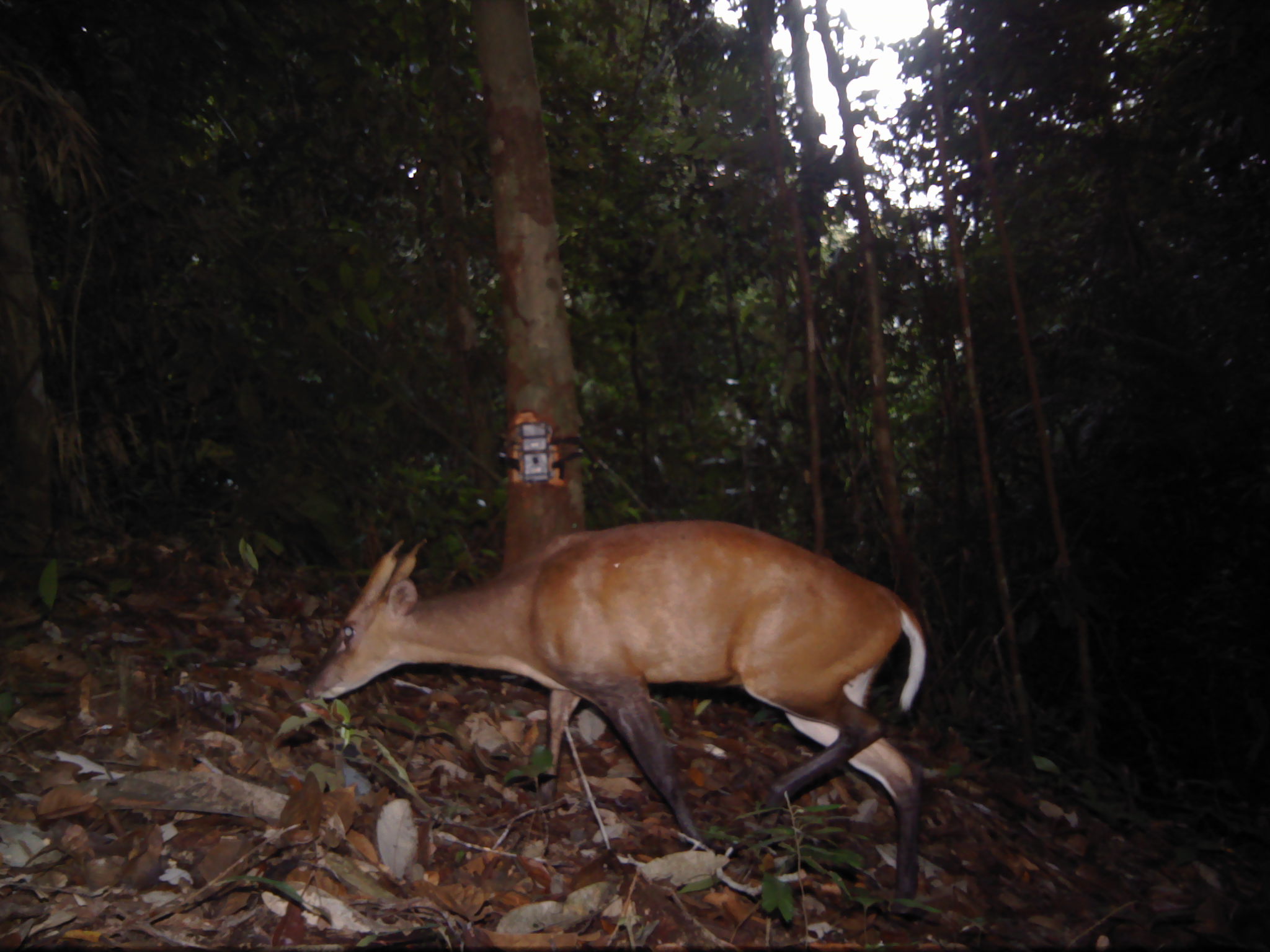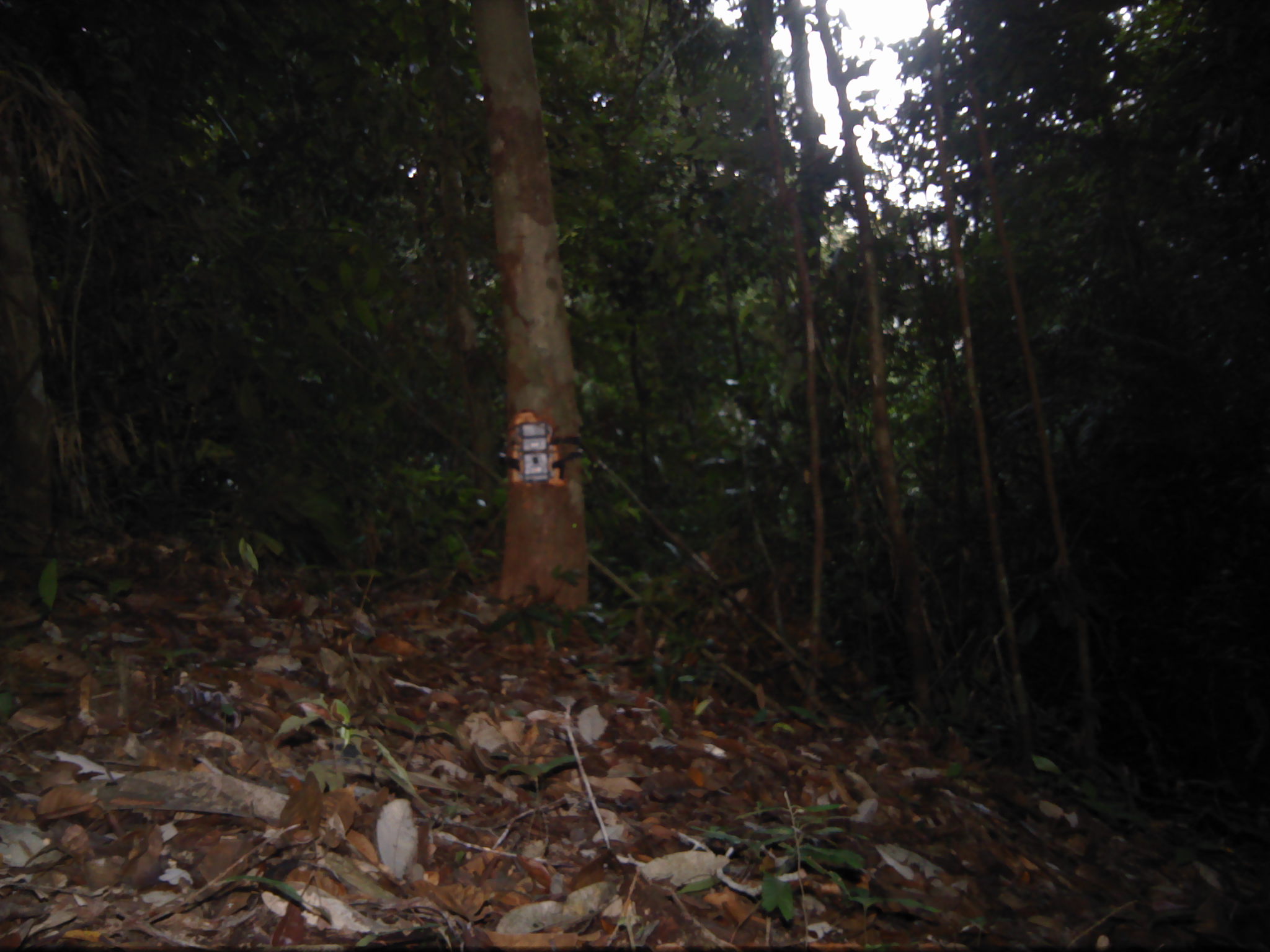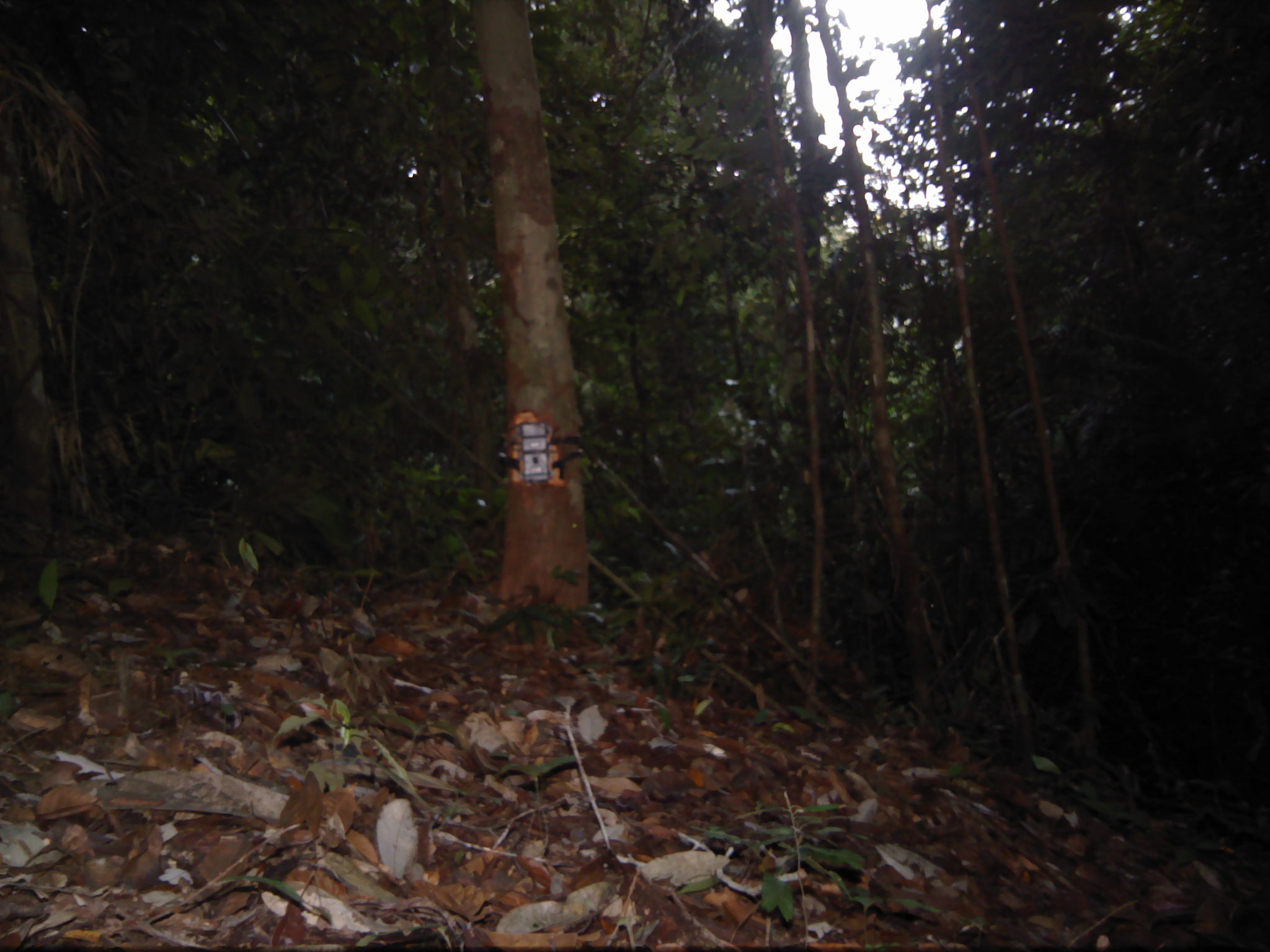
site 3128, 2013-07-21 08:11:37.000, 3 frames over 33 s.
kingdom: Animalia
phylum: Chordata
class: Mammalia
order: Artiodactyla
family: Cervidae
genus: Muntiacus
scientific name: Muntiacus muntjak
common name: southern red muntjac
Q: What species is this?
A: Muntiacus muntjak (southern red muntjac).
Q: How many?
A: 1.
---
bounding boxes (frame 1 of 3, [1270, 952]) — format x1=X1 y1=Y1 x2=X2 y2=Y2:
muntiacus muntjak: x1=304 y1=519 x2=929 y2=915